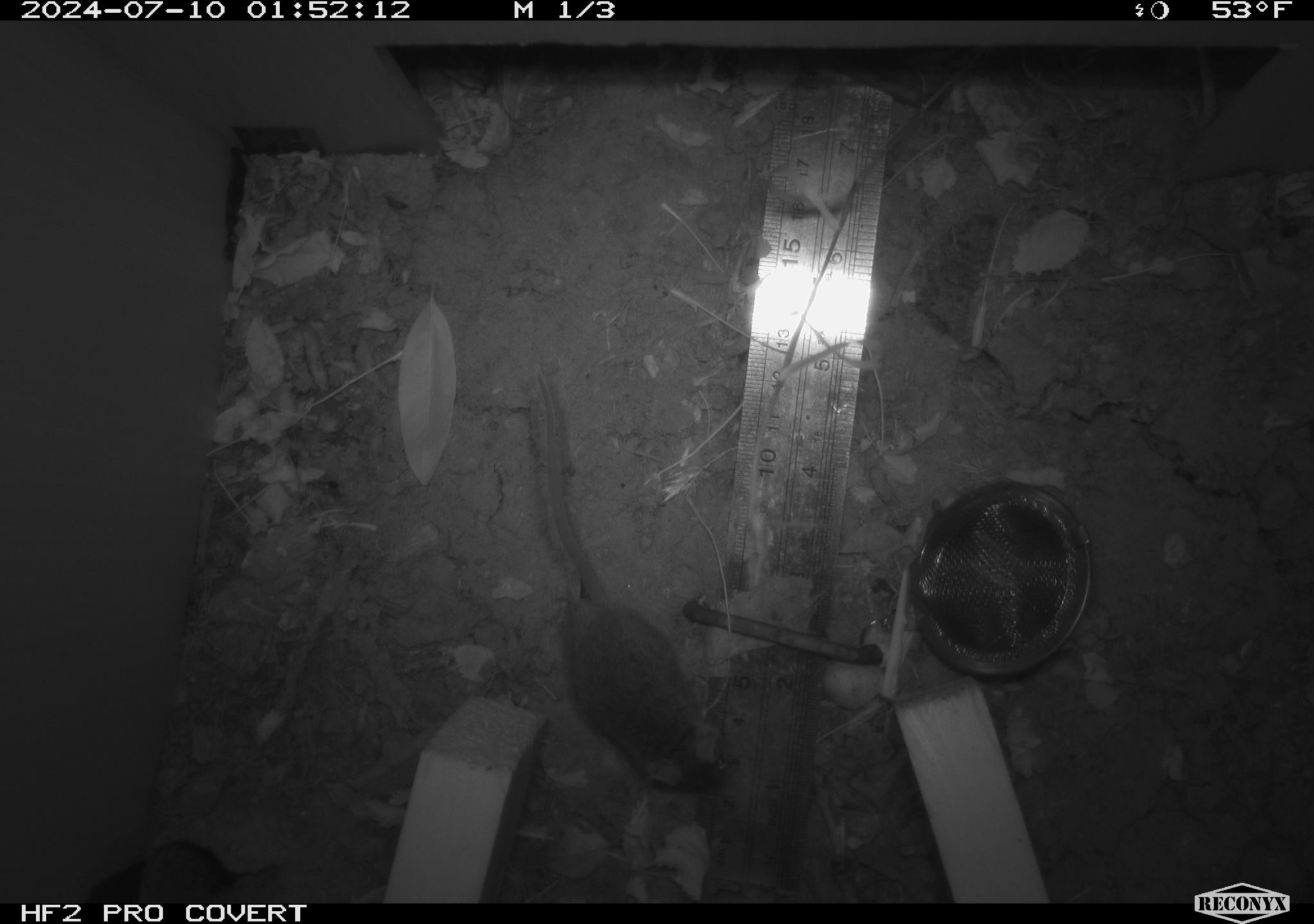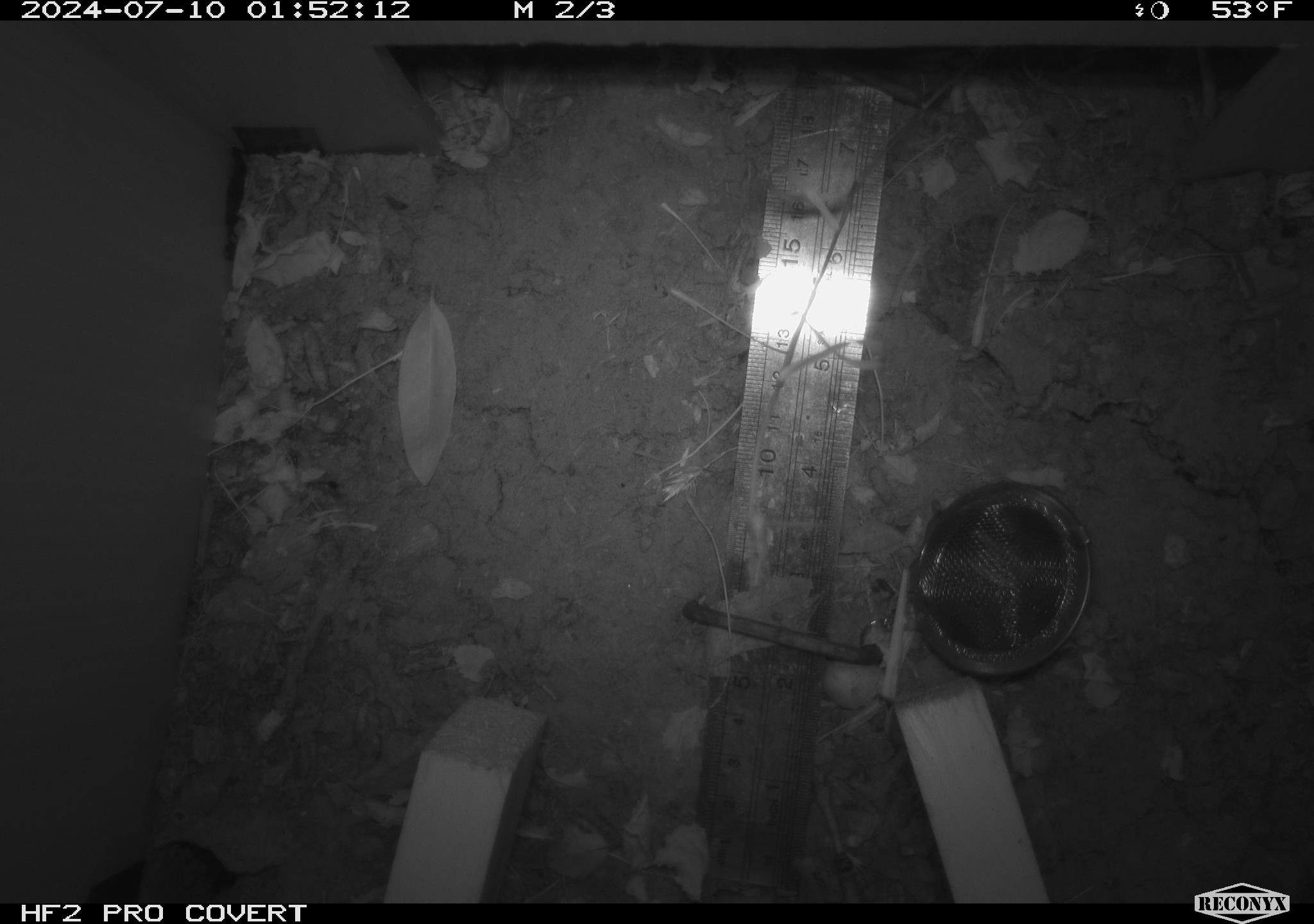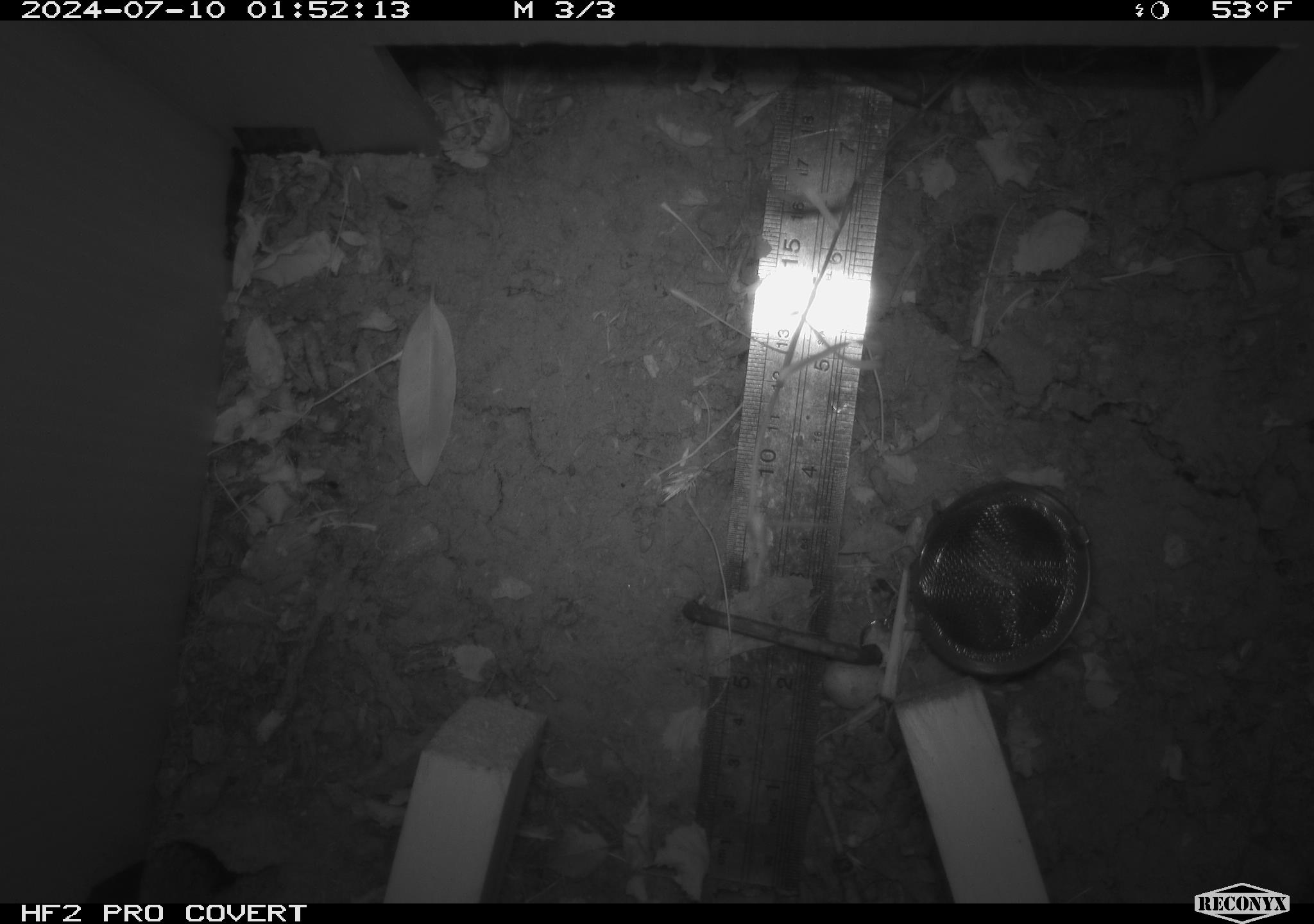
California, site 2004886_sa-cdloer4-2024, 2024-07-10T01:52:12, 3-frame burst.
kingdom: Animalia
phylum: Chordata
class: Mammalia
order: Rodentia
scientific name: Rodentia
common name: rodent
Rodent (Rodentia).